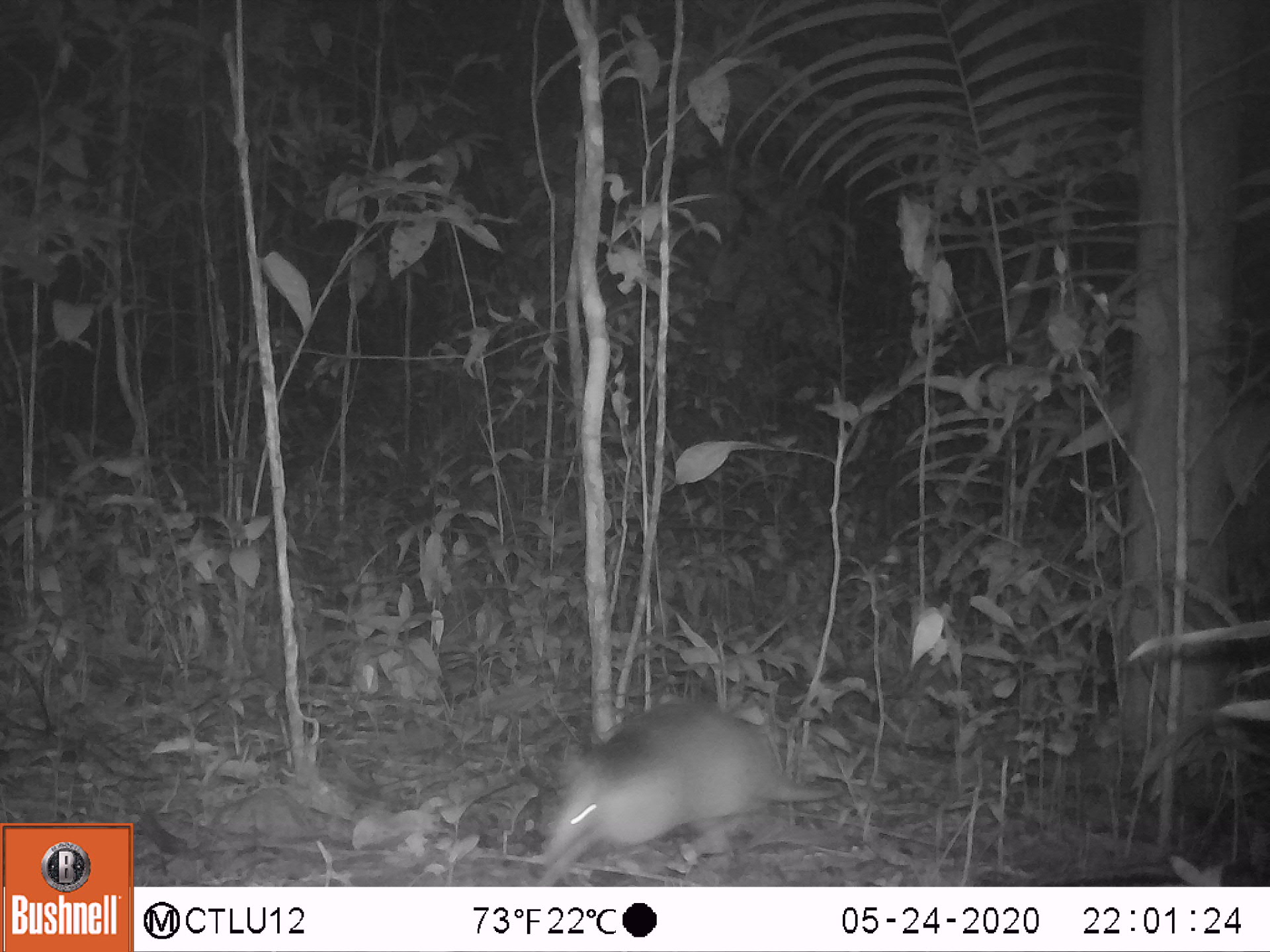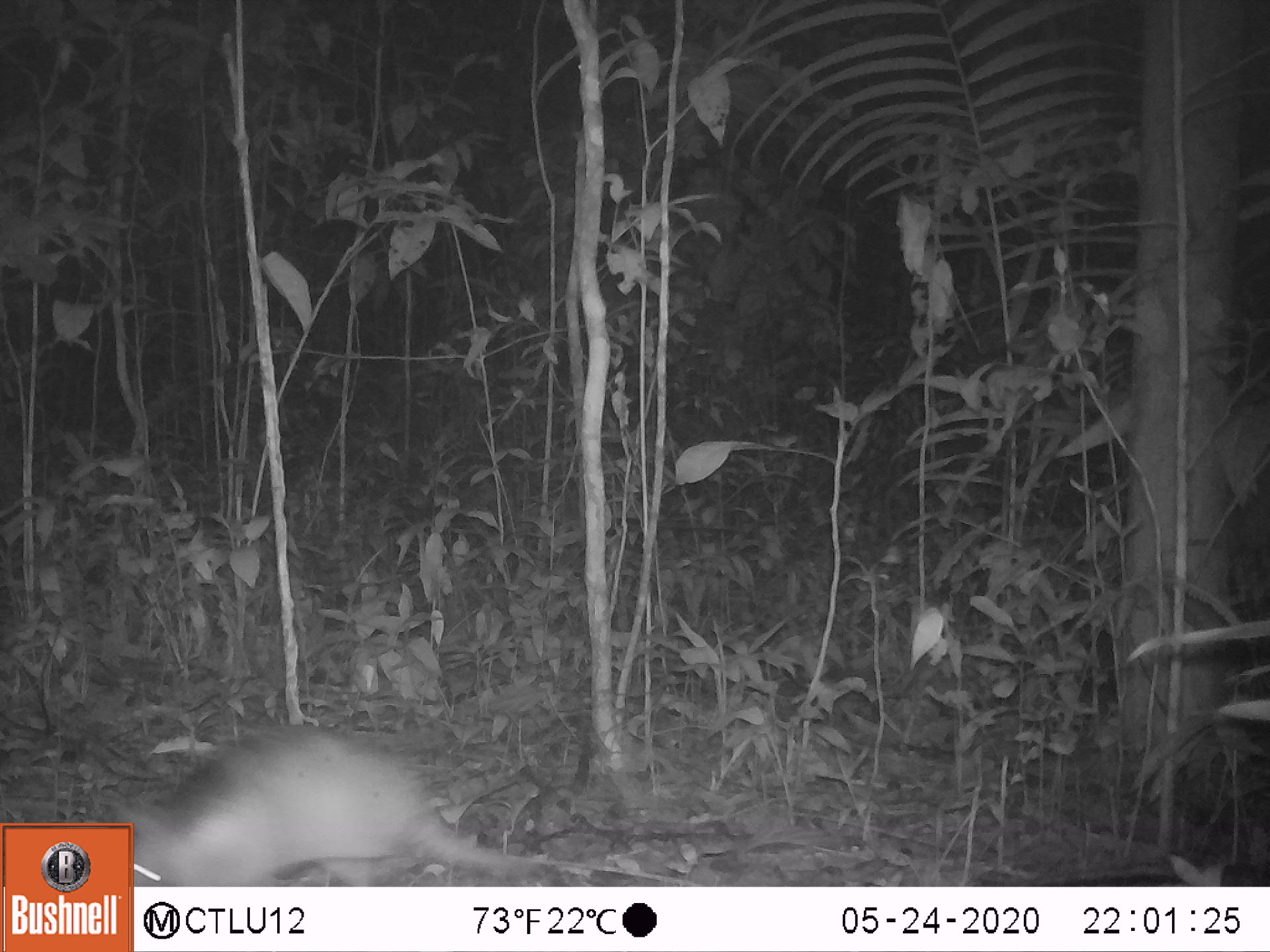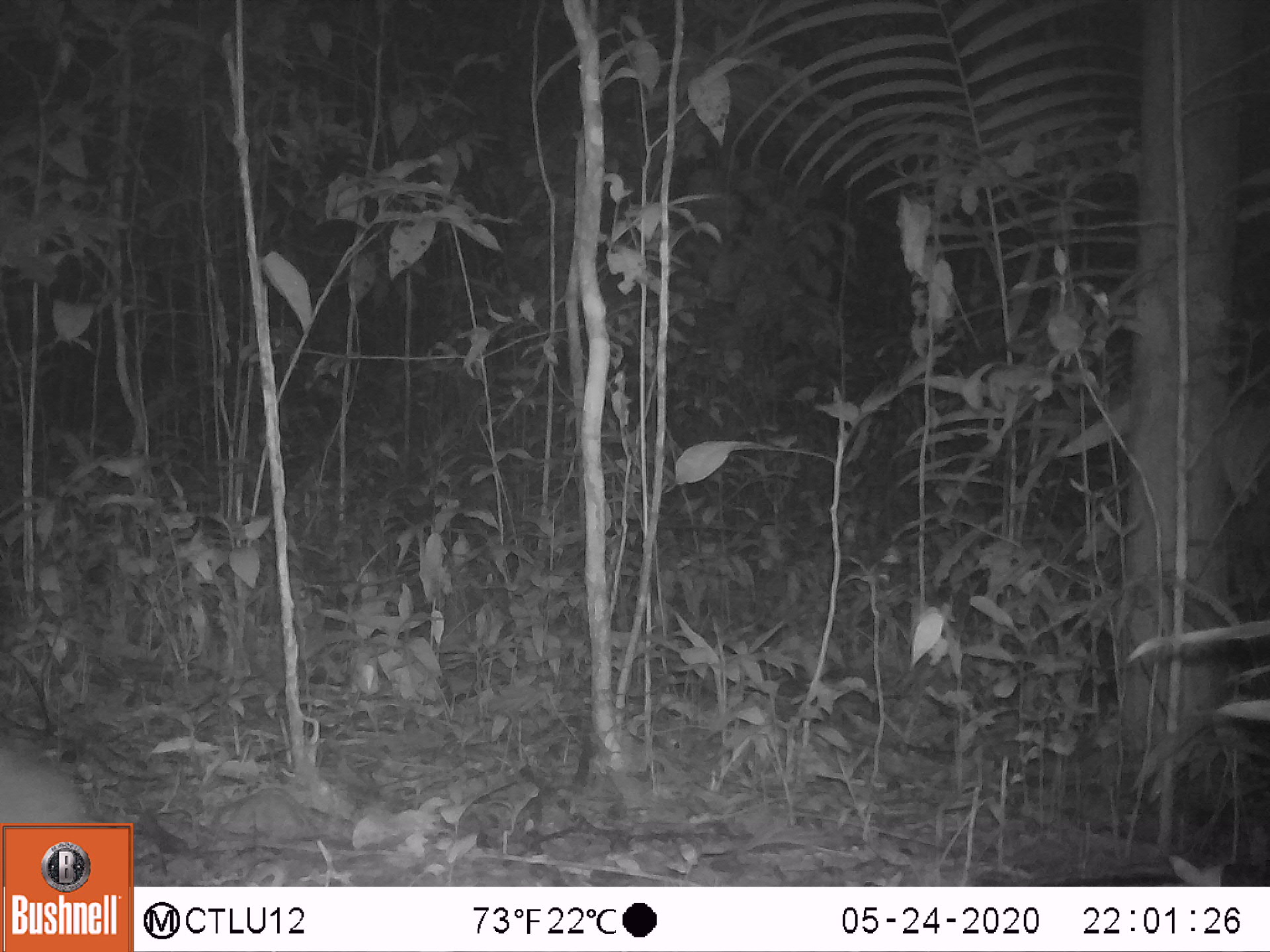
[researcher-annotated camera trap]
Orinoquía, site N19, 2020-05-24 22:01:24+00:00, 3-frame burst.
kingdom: Animalia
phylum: Chordata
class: Mammalia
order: Cingulata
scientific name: Cingulata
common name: armadillo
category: unknown armadillo